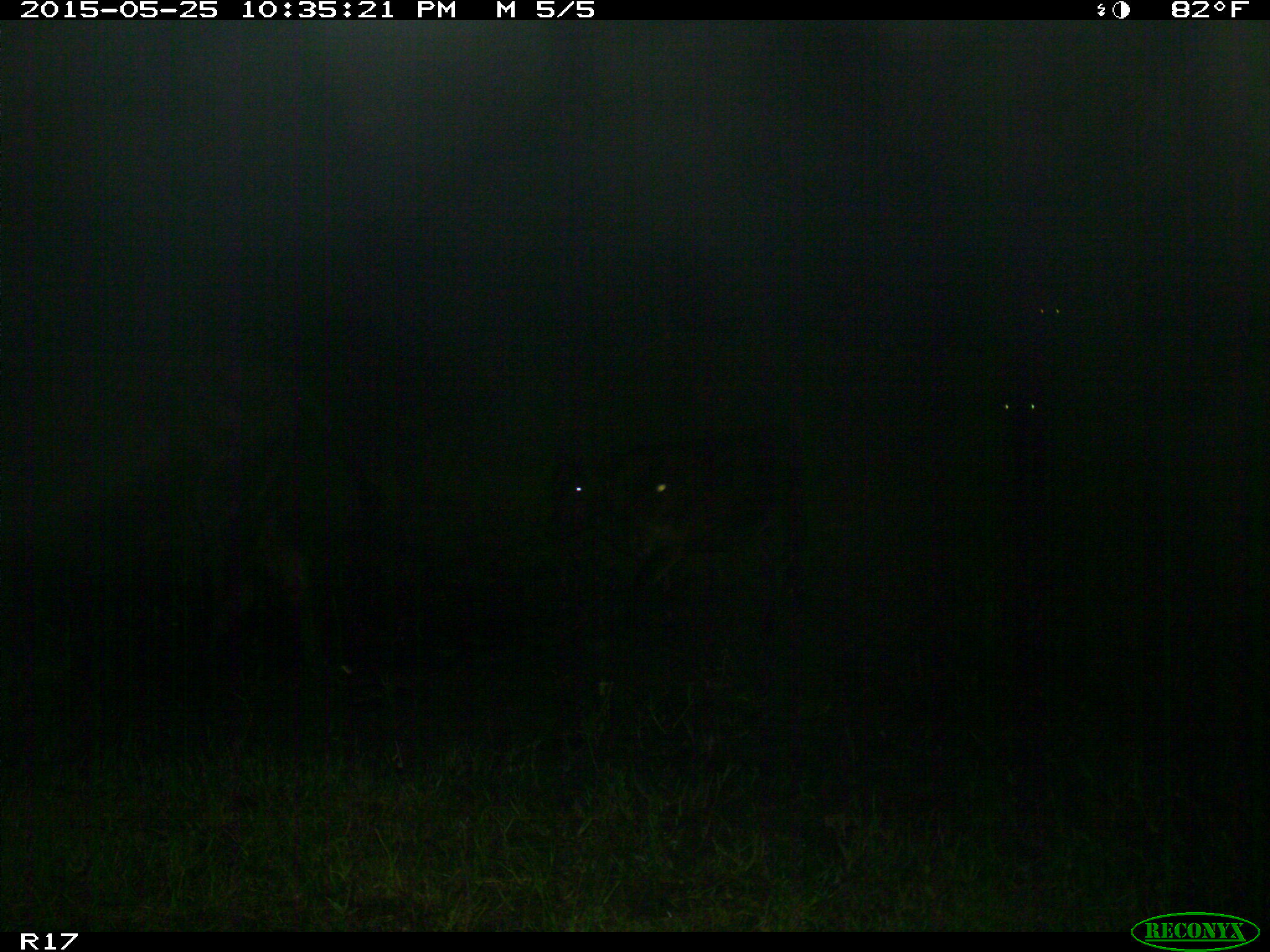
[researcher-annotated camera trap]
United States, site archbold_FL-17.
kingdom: Animalia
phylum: Chordata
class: Mammalia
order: Artiodactyla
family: Bovidae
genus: Bos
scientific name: Bos taurus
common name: domestic cow